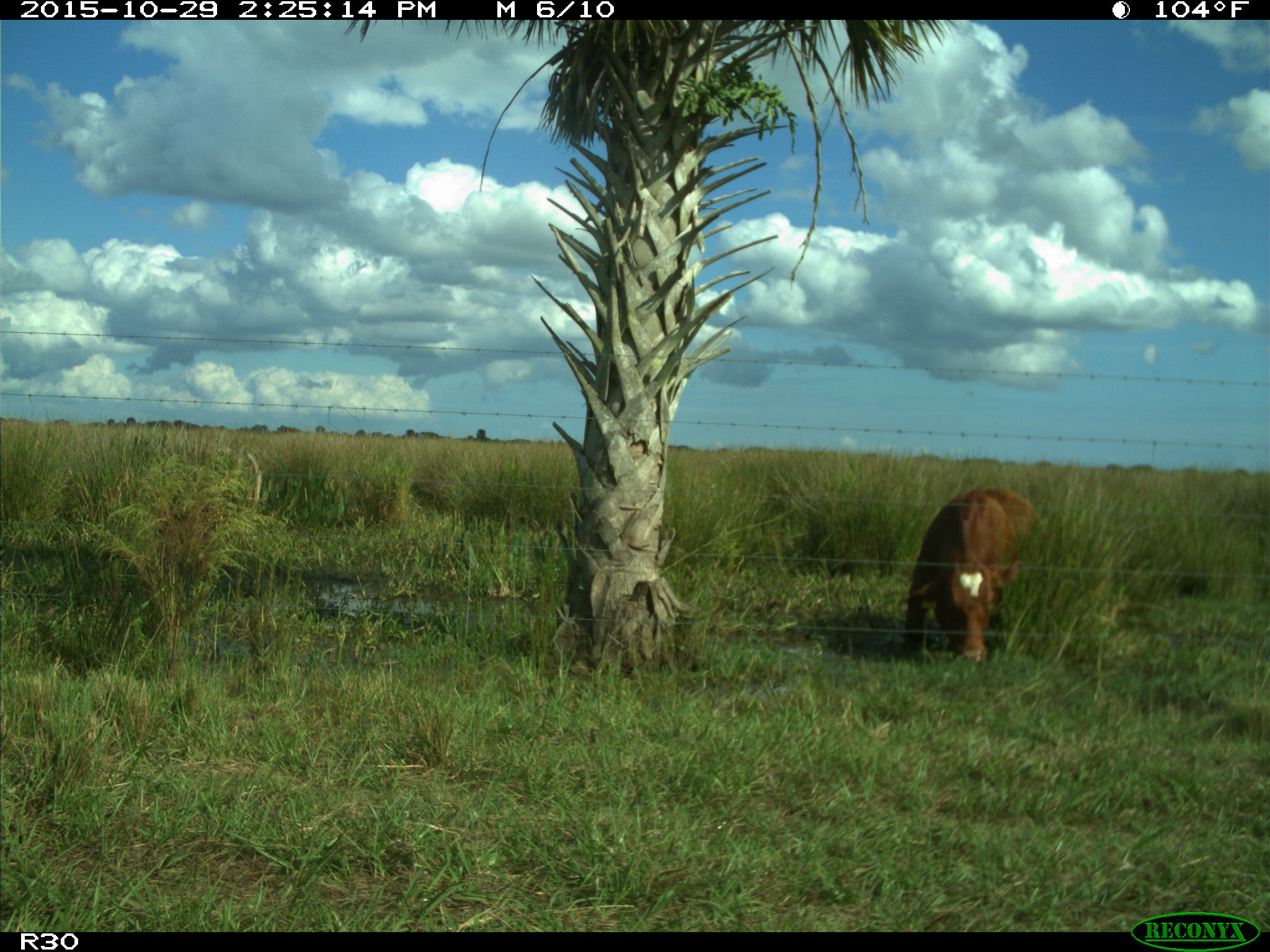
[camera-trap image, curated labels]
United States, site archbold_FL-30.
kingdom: Animalia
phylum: Chordata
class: Mammalia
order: Artiodactyla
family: Bovidae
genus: Bos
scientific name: Bos taurus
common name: domestic cow